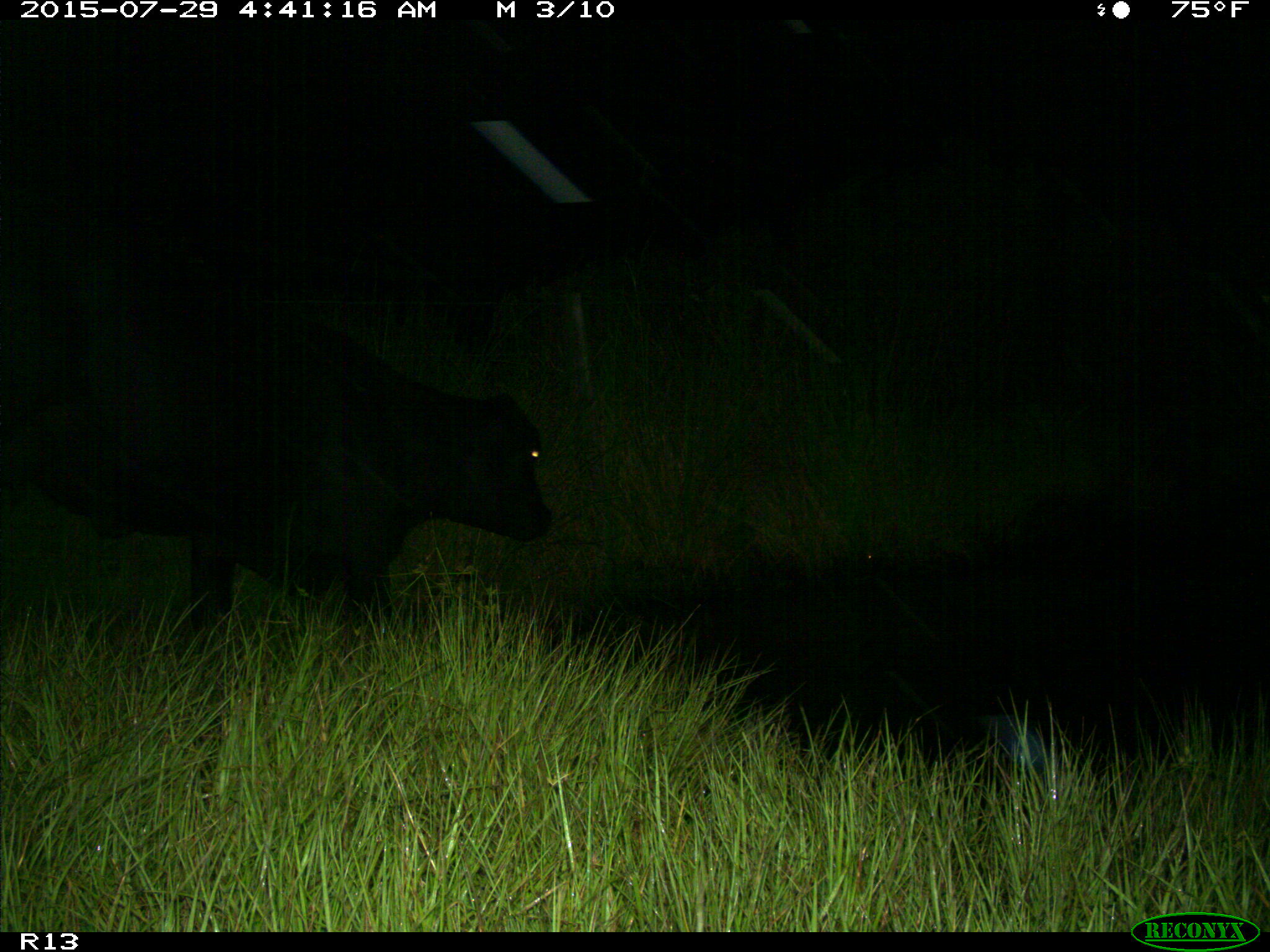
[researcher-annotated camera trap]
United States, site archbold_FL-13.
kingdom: Animalia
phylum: Chordata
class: Mammalia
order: Artiodactyla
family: Bovidae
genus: Bos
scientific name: Bos taurus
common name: domestic cow